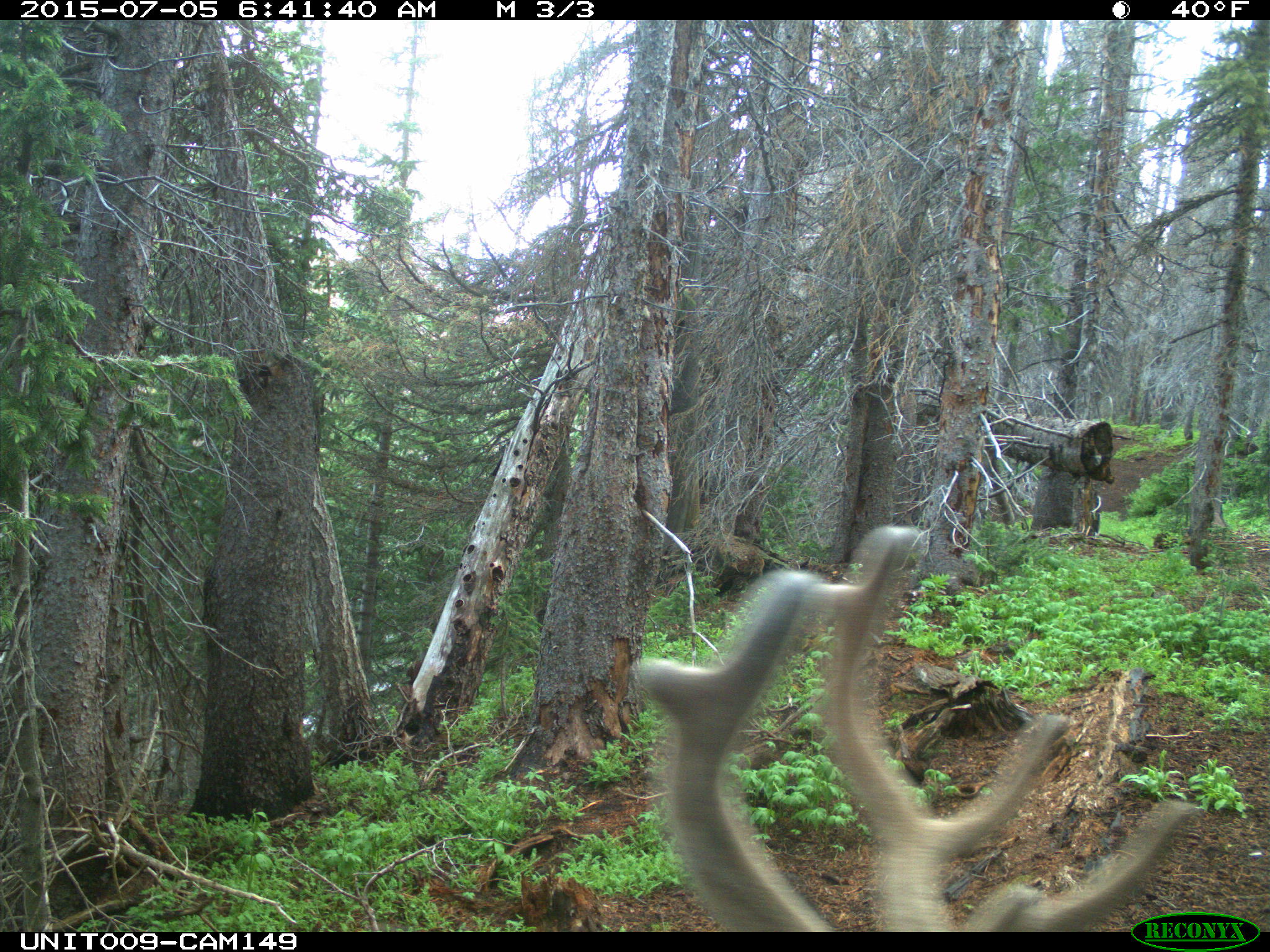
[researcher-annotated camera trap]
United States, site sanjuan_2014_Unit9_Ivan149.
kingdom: Animalia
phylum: Chordata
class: Mammalia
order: Artiodactyla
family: Cervidae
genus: Cervus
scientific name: Cervus elaphus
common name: red deer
Cervus elaphus (red deer).